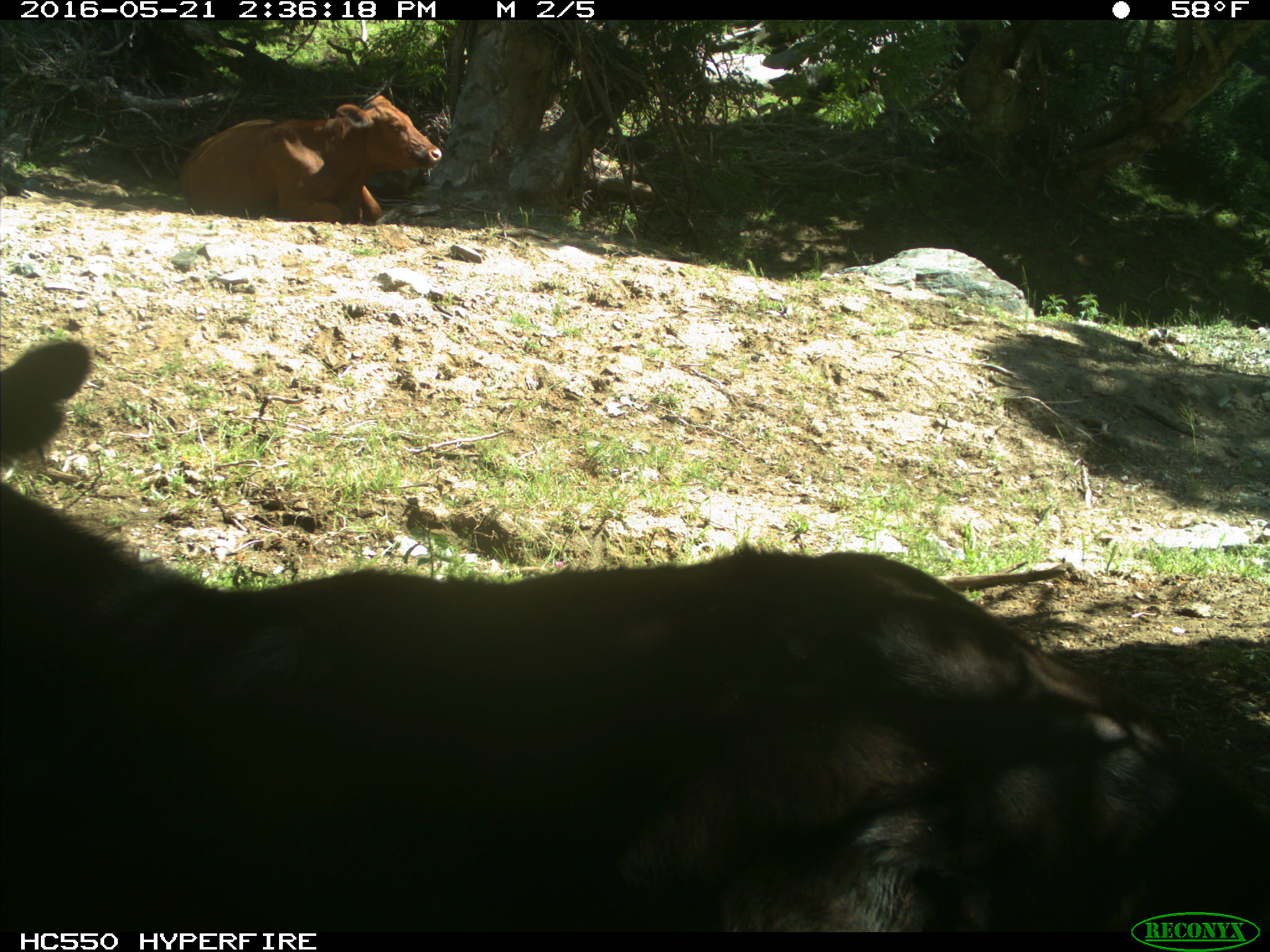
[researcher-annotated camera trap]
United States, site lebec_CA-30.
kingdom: Animalia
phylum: Chordata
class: Mammalia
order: Artiodactyla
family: Bovidae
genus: Bos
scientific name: Bos taurus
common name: domestic cow